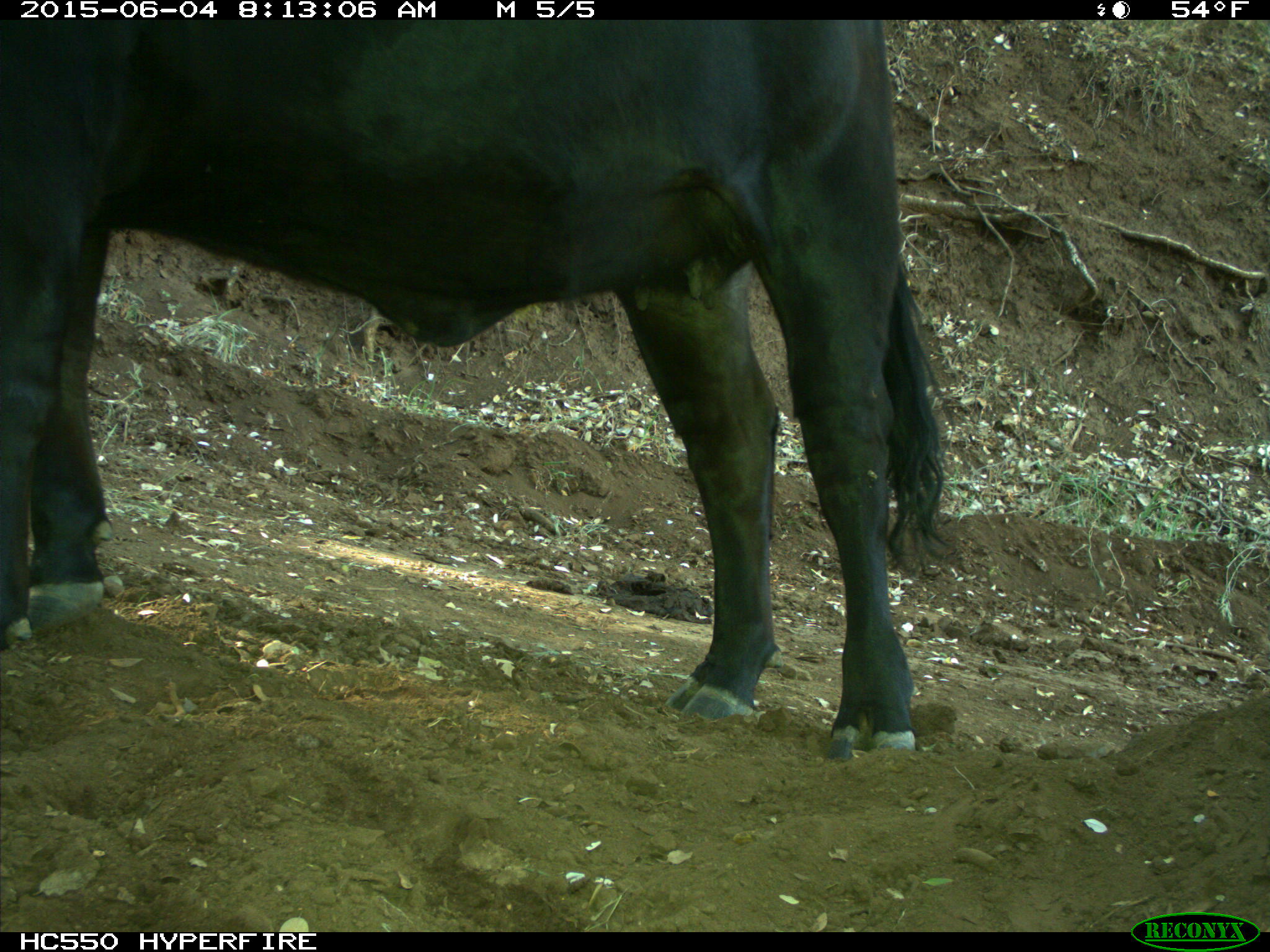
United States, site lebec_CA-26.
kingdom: Animalia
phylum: Chordata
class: Mammalia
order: Artiodactyla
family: Bovidae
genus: Bos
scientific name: Bos taurus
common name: domestic cow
Bos taurus (domestic cow).